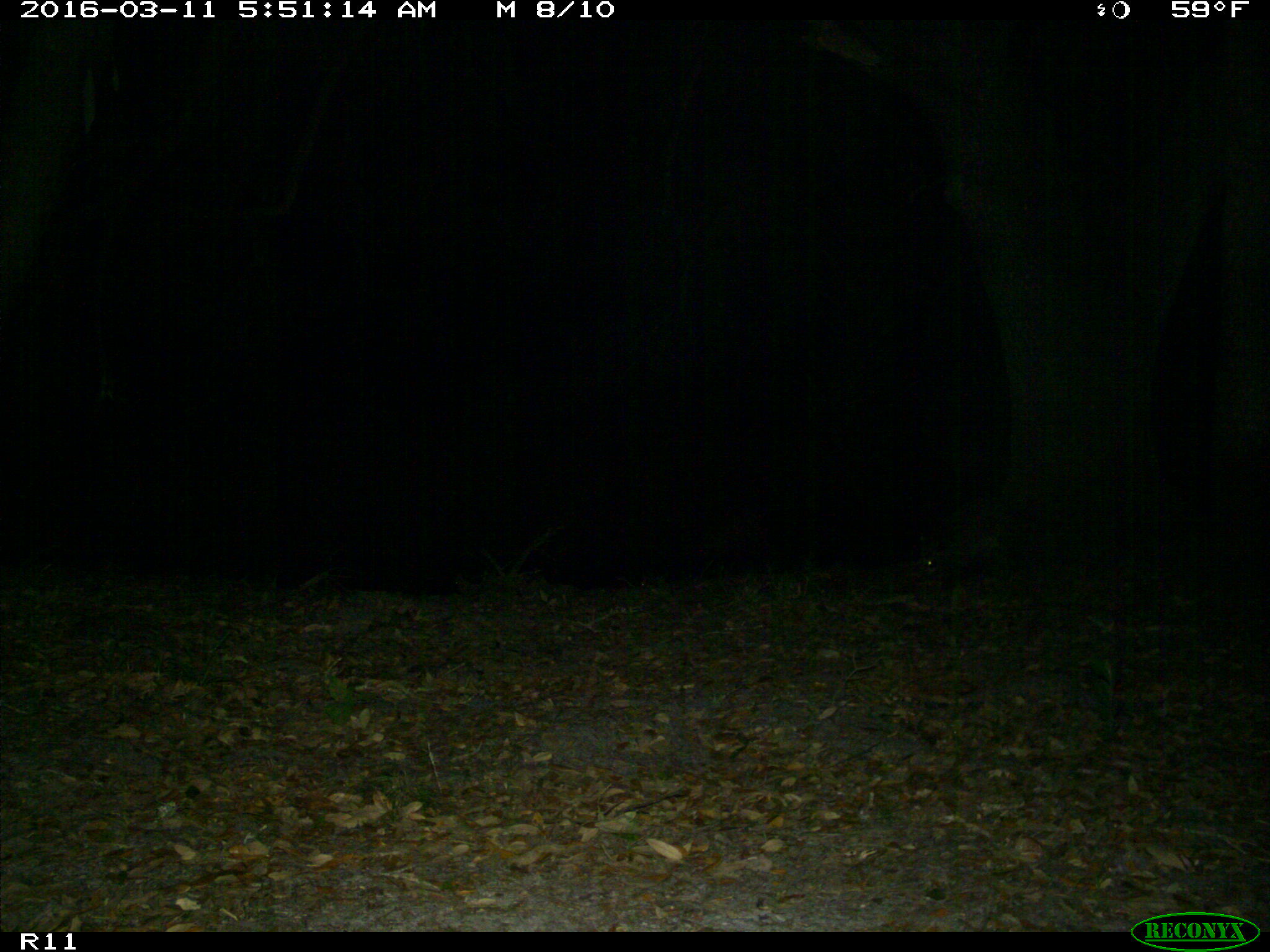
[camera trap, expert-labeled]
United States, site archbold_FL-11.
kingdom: Animalia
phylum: Chordata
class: Mammalia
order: Carnivora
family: Procyonidae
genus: Procyon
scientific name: Procyon lotor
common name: common raccoon